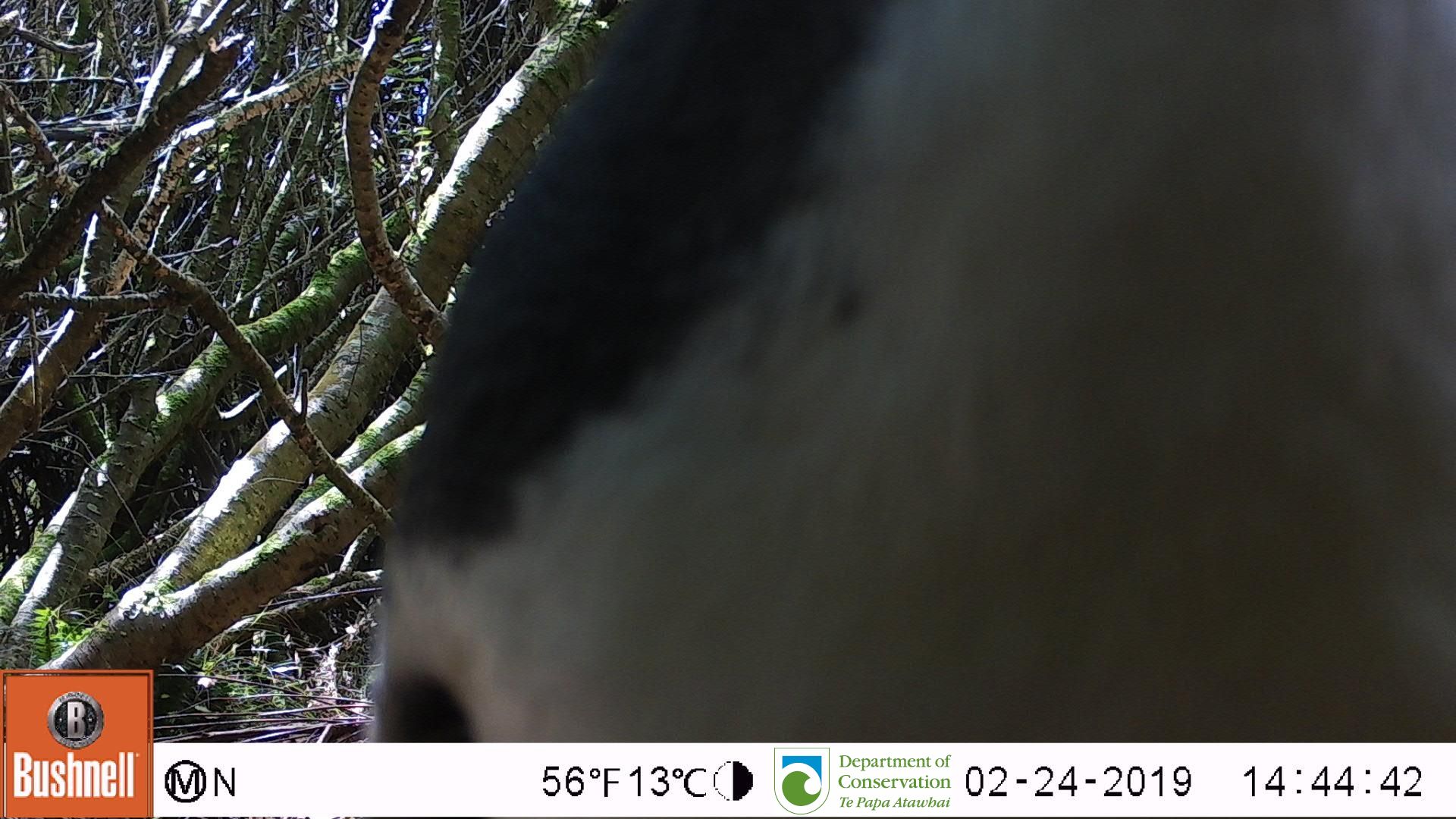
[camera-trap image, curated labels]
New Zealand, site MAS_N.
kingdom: Animalia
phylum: Chordata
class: Aves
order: Sphenisciformes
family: Spheniscidae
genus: Megadyptes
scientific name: Megadyptes antipodes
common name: yellow-eyed penguin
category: yellow eyed penguin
Yellow eyed penguin (yellow-eyed penguin) (Megadyptes antipodes).